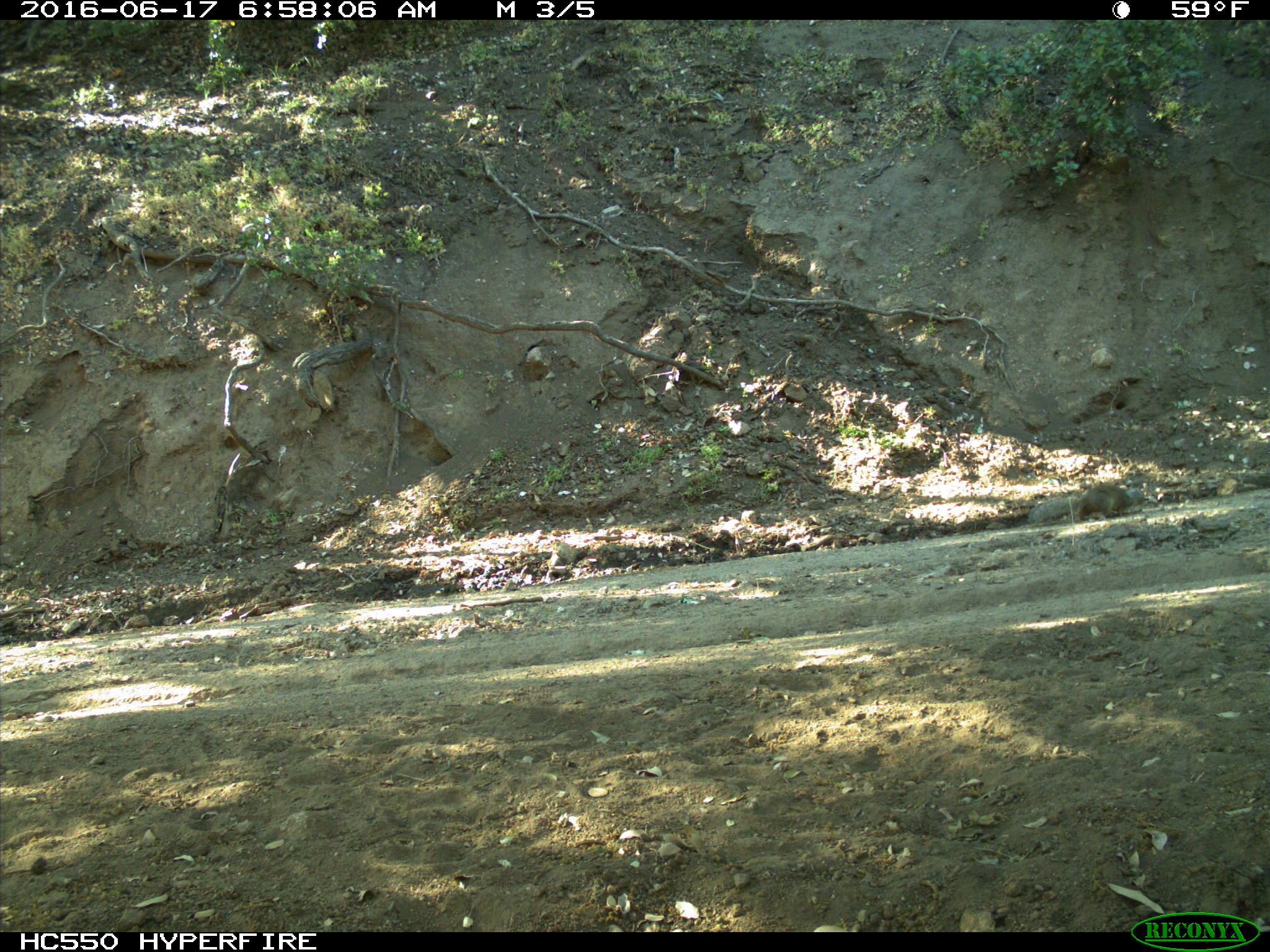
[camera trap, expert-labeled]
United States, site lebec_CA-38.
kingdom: Animalia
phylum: Chordata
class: Mammalia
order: Rodentia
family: Sciuridae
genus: Otospermophilus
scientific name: Otospermophilus beecheyi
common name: california ground squirrel